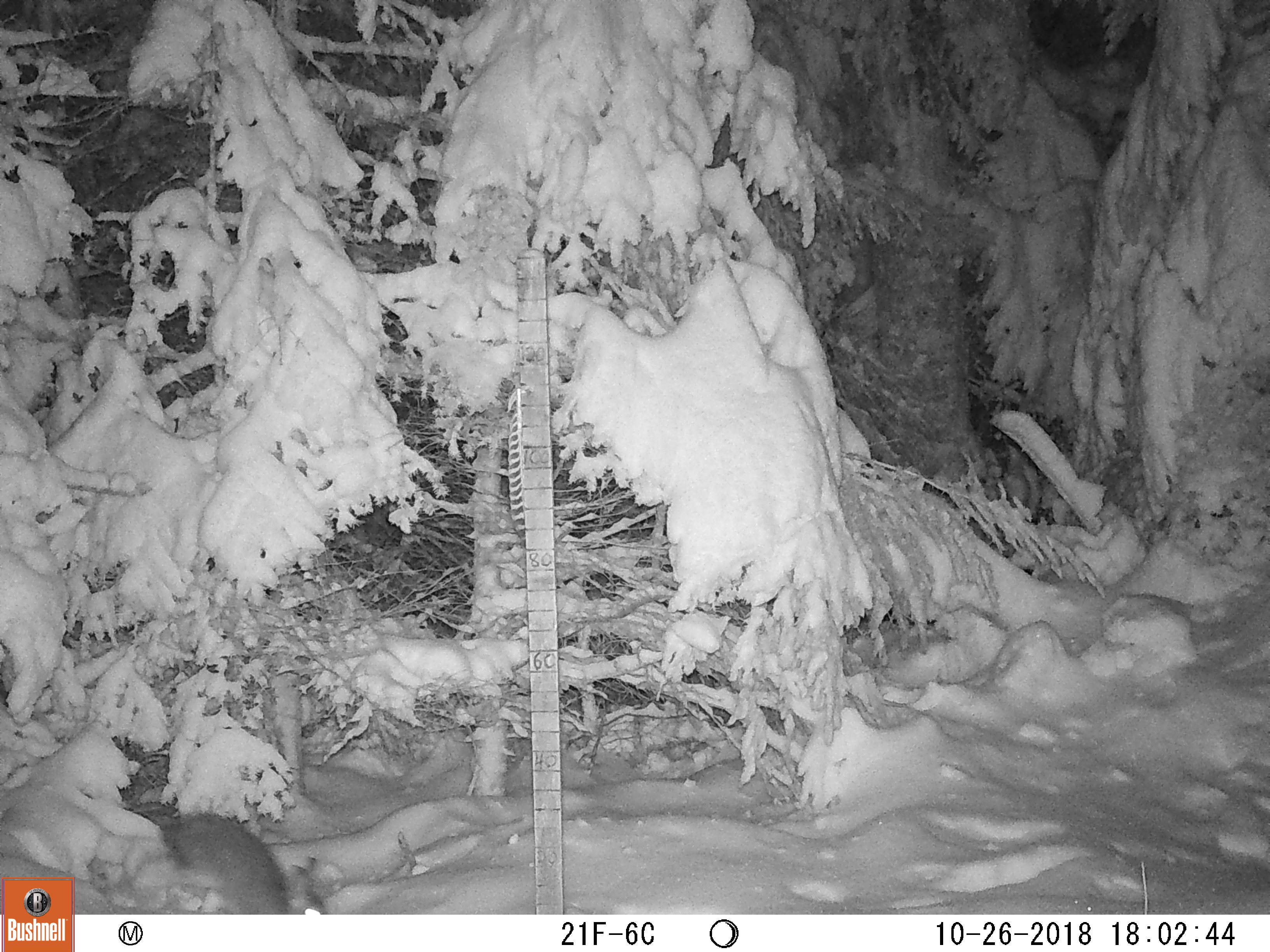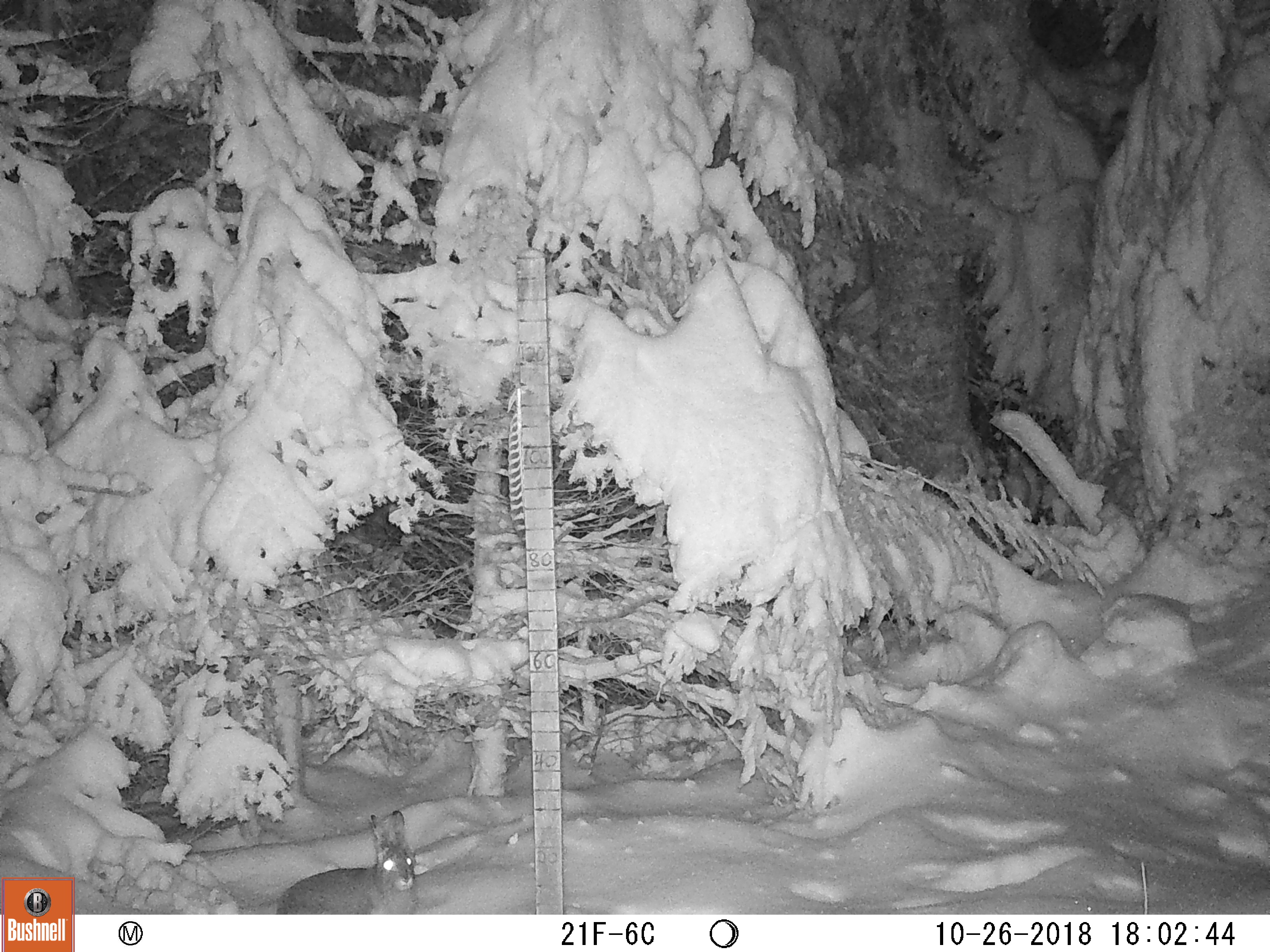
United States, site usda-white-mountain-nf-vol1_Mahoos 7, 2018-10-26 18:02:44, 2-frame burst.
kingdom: Animalia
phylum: Chordata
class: Mammalia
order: Lagomorpha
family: Leporidae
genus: Lepus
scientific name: Lepus americanus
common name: snowshoe hare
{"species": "snowshoe hare (Lepus americanus)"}